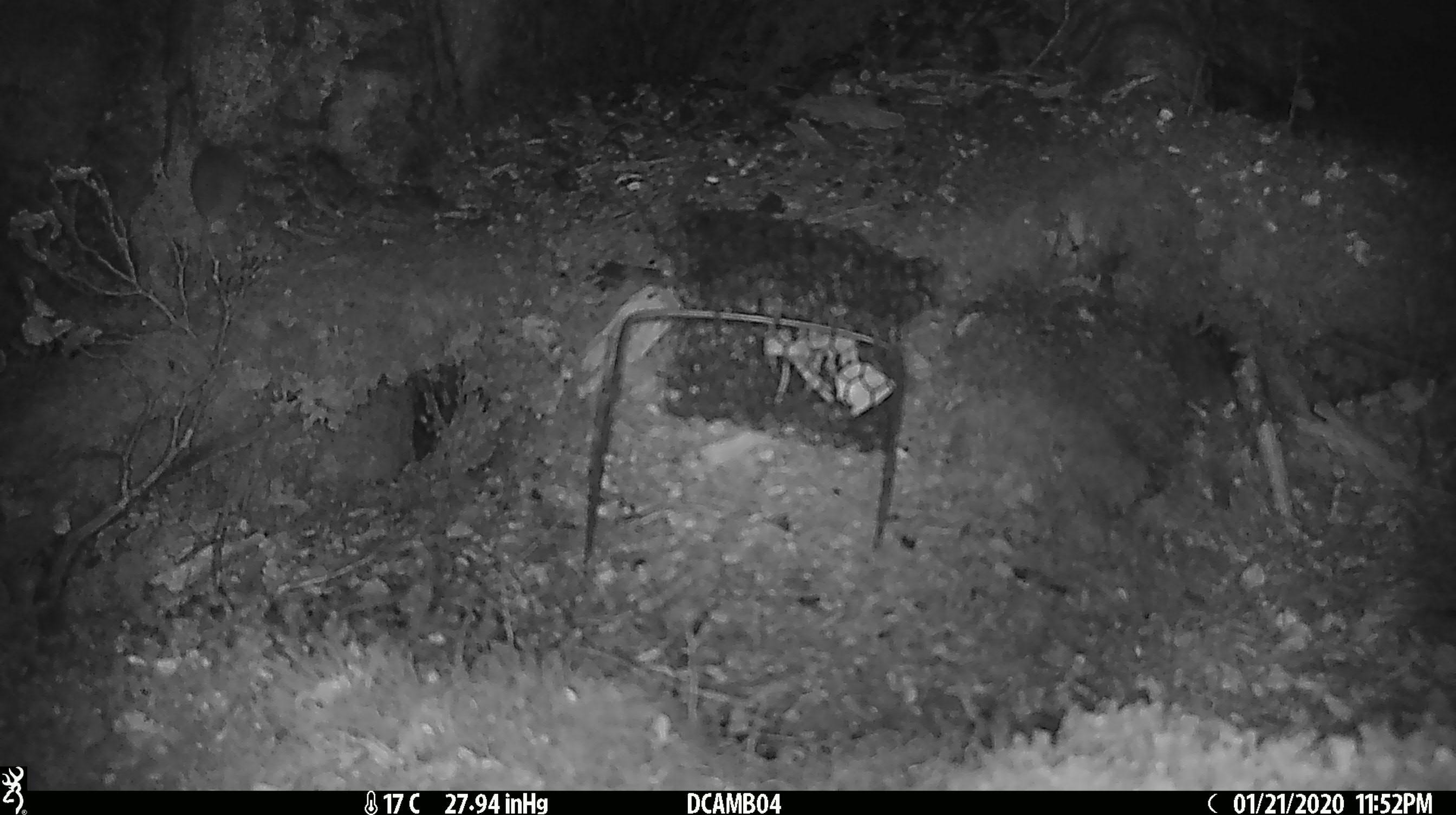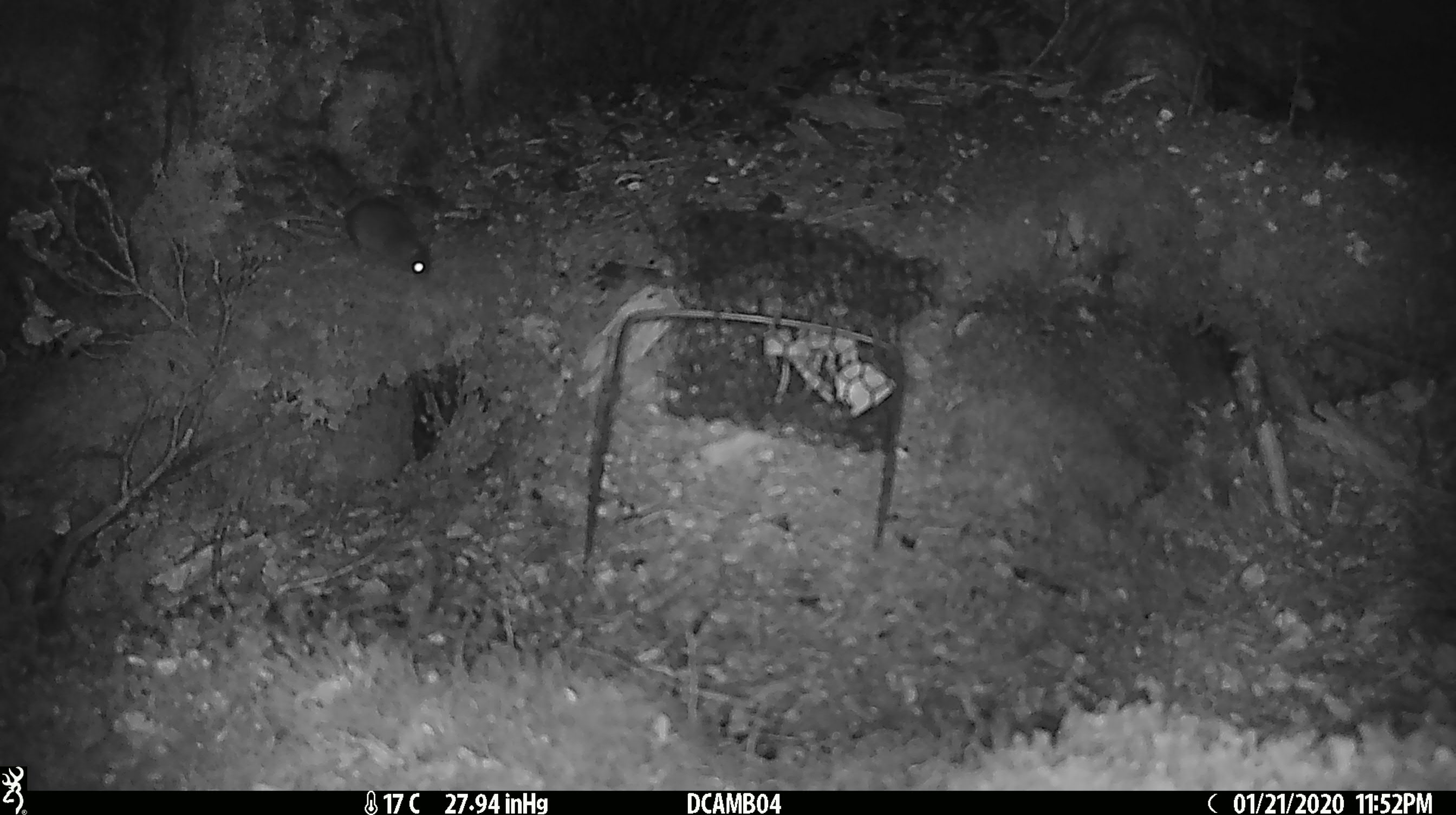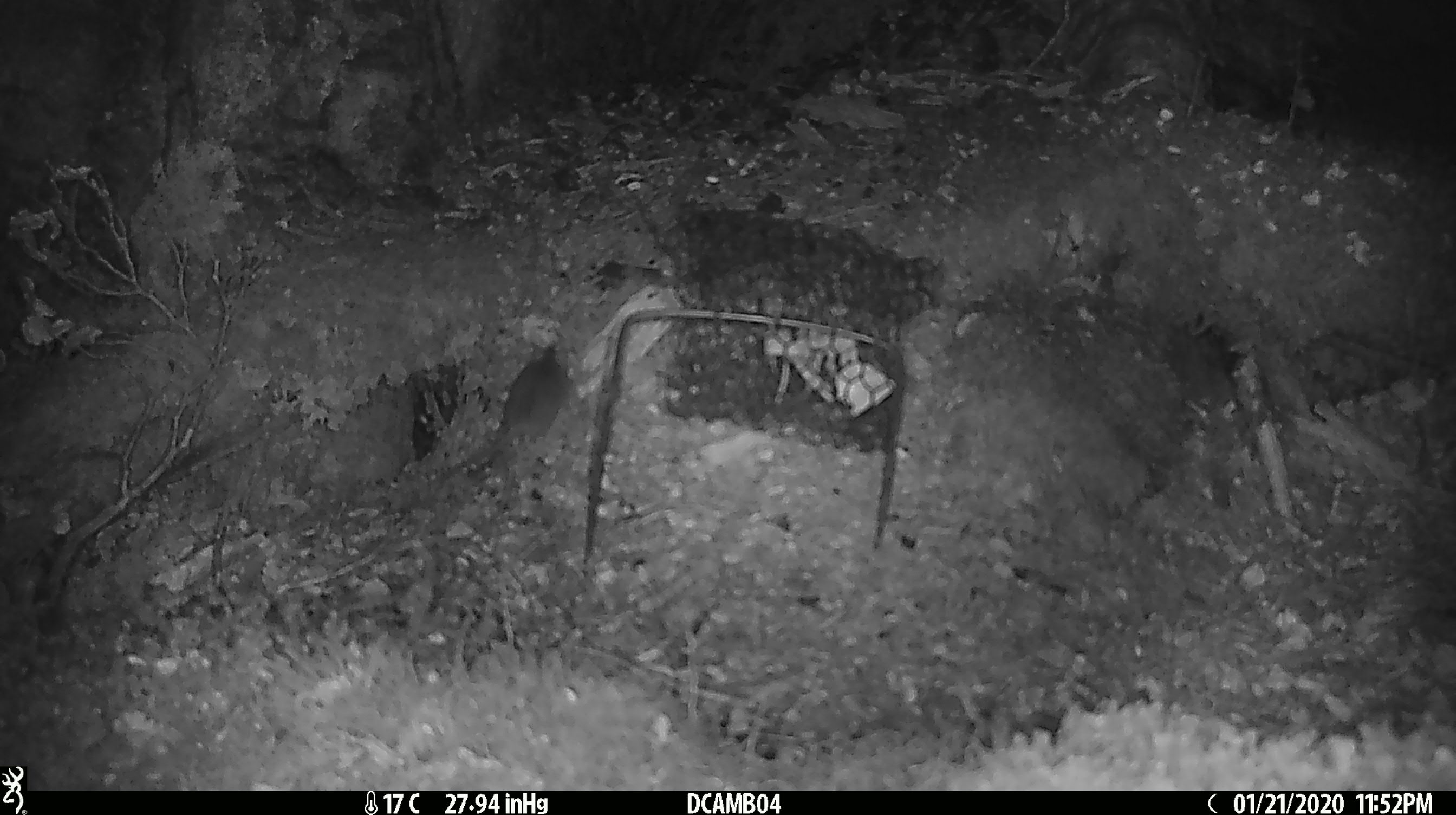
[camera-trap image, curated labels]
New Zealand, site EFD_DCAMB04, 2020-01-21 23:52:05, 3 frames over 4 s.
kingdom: Animalia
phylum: Chordata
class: Mammalia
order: Rodentia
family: Muridae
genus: Mus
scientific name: Mus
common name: mouse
Mouse (Mus).